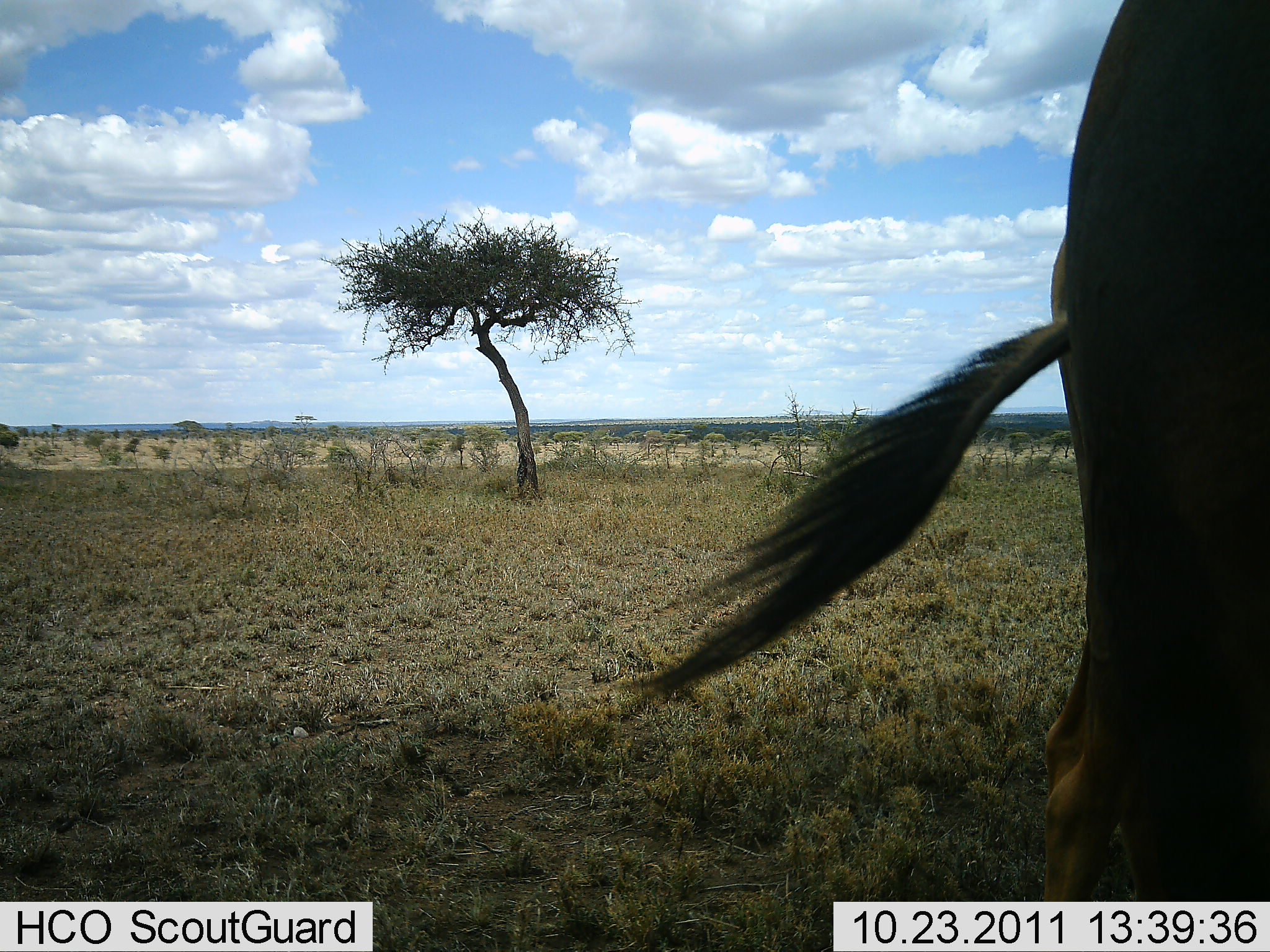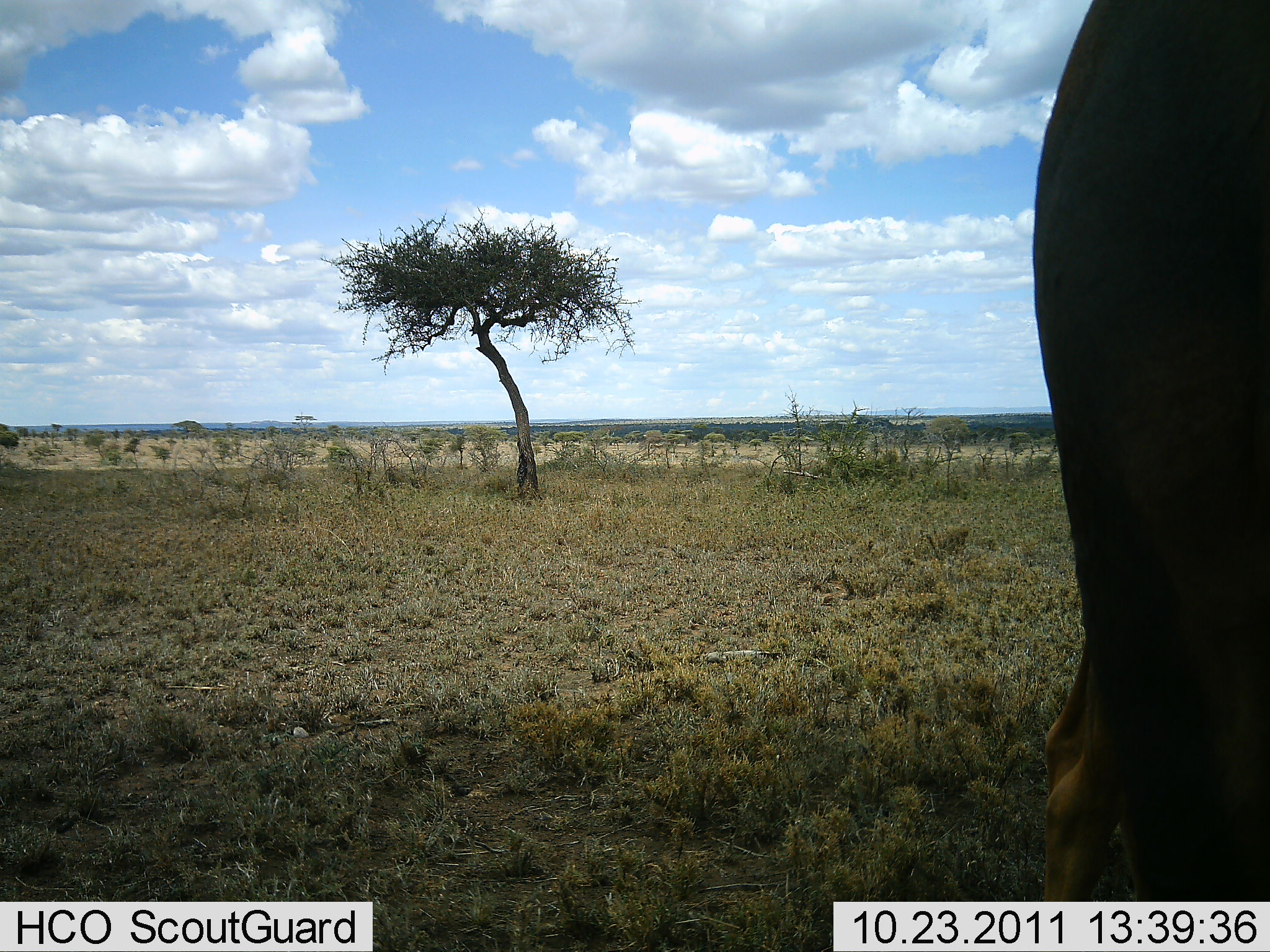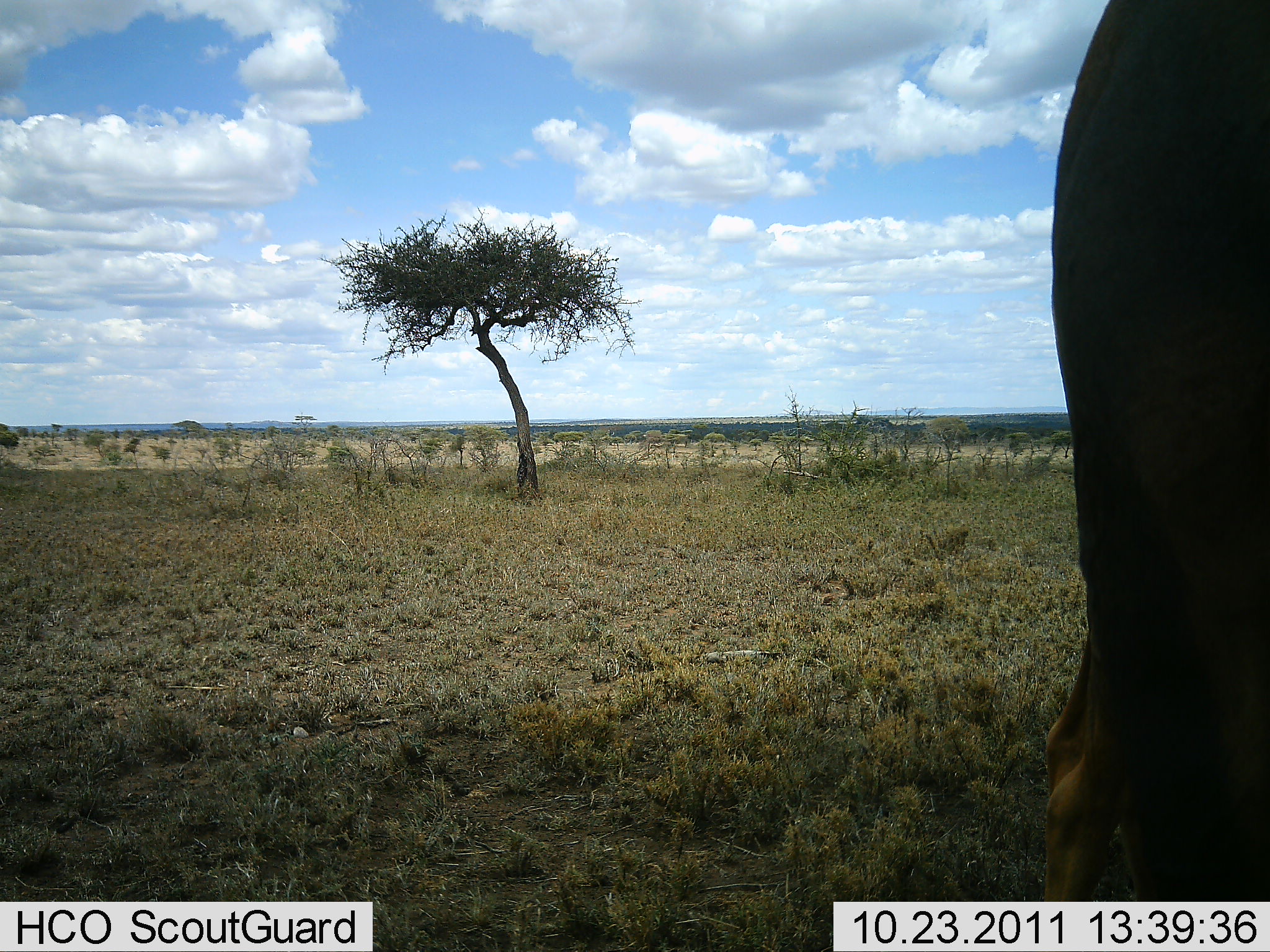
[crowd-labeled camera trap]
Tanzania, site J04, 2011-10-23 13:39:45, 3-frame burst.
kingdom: Animalia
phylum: Chordata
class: Mammalia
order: Artiodactyla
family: Bovidae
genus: Connochaetes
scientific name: Connochaetes taurinus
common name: blue wildebeest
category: wildebeest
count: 1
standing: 100%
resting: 11%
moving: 0%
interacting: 0%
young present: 0%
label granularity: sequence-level